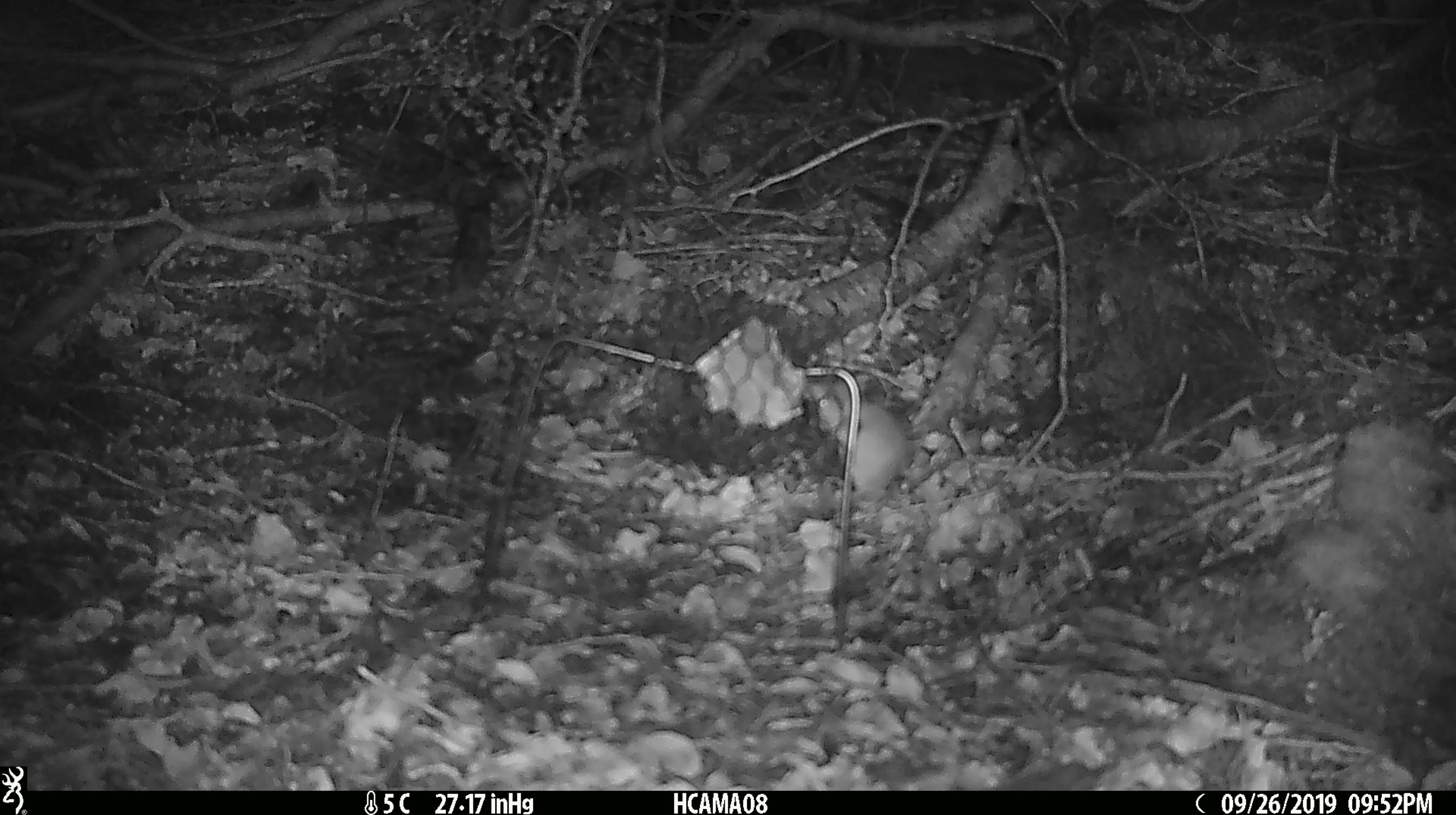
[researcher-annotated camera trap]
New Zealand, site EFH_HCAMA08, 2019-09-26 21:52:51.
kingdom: Animalia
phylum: Chordata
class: Mammalia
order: Rodentia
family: Muridae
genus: Mus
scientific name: Mus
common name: mouse